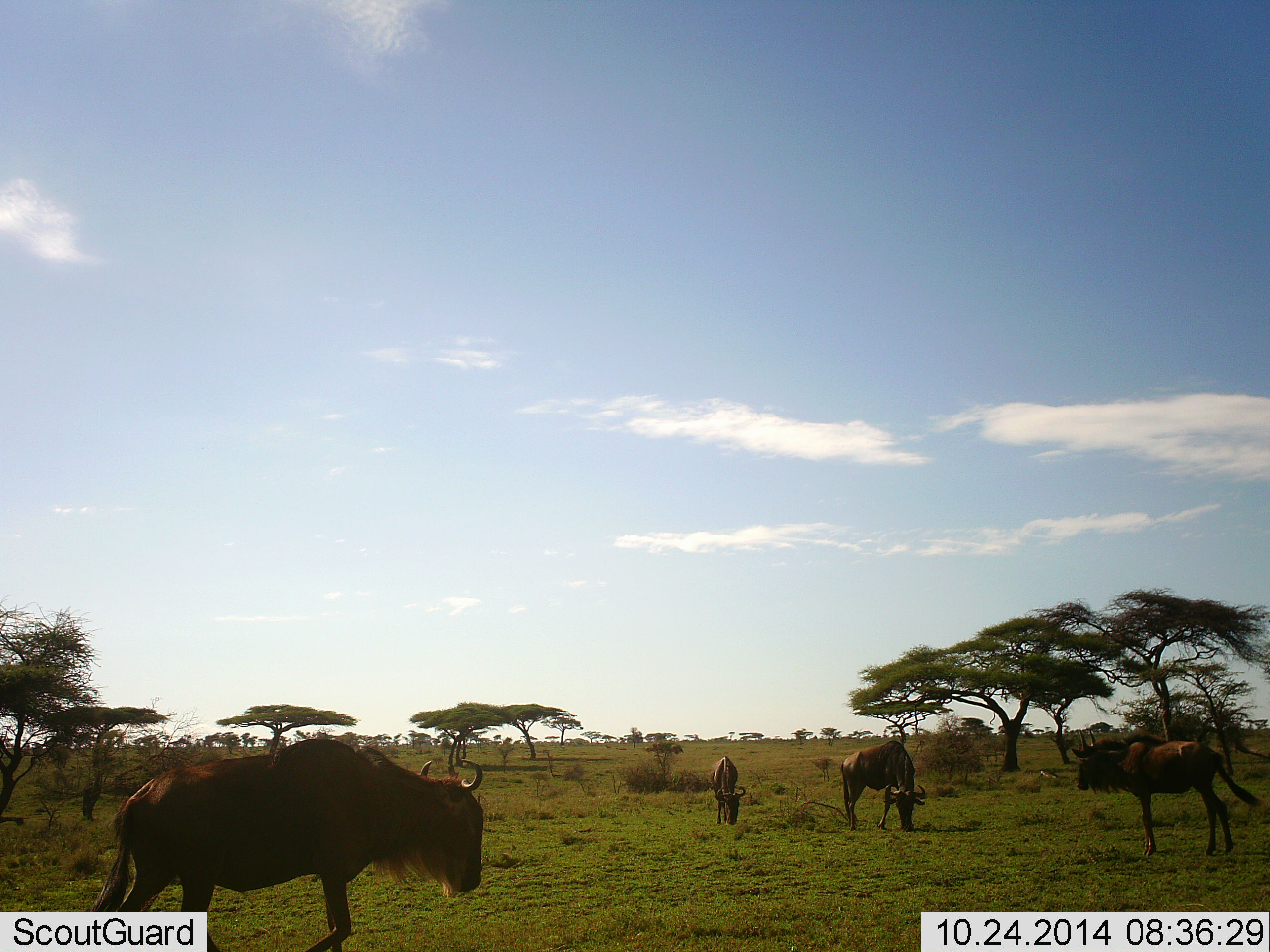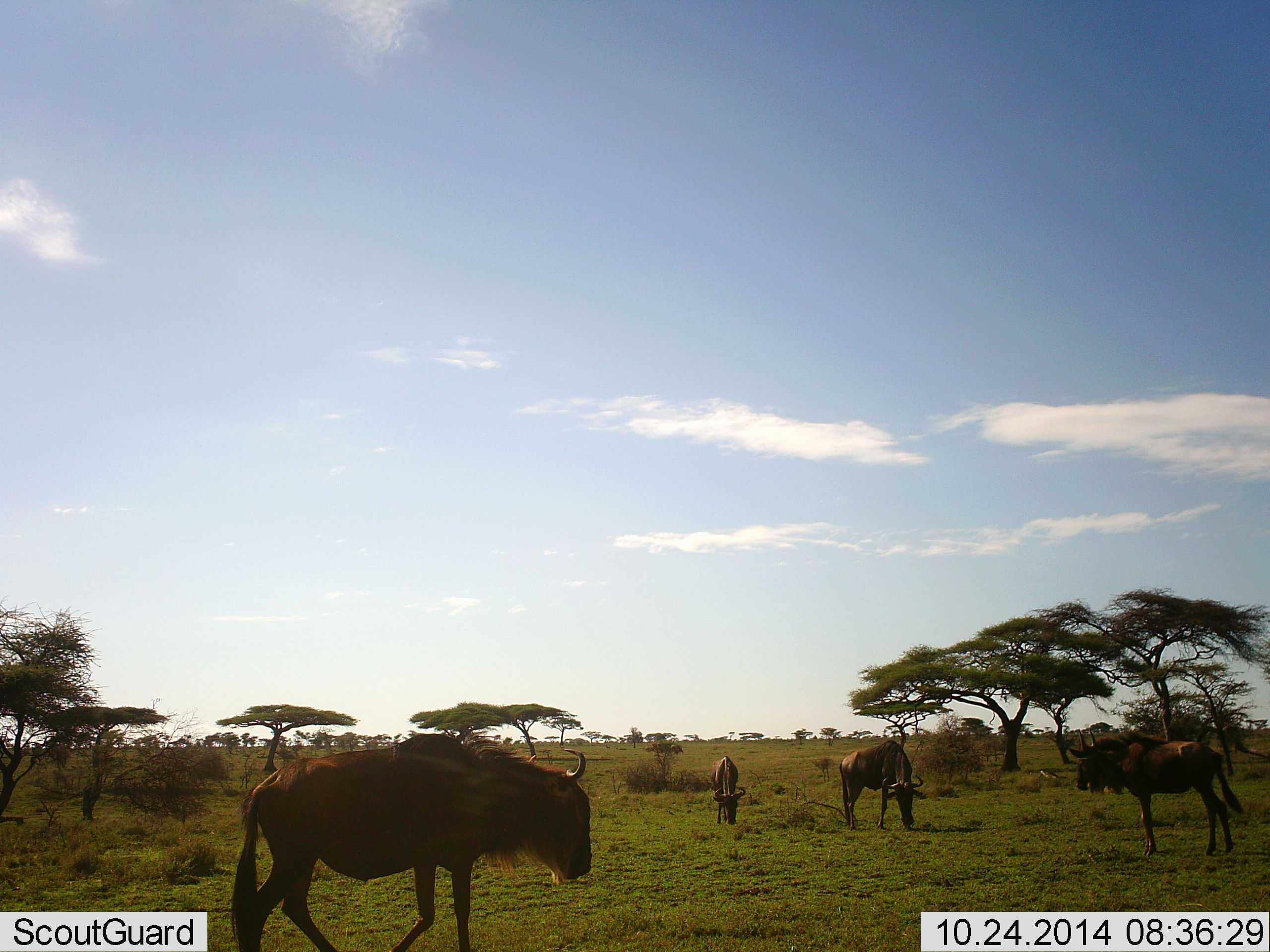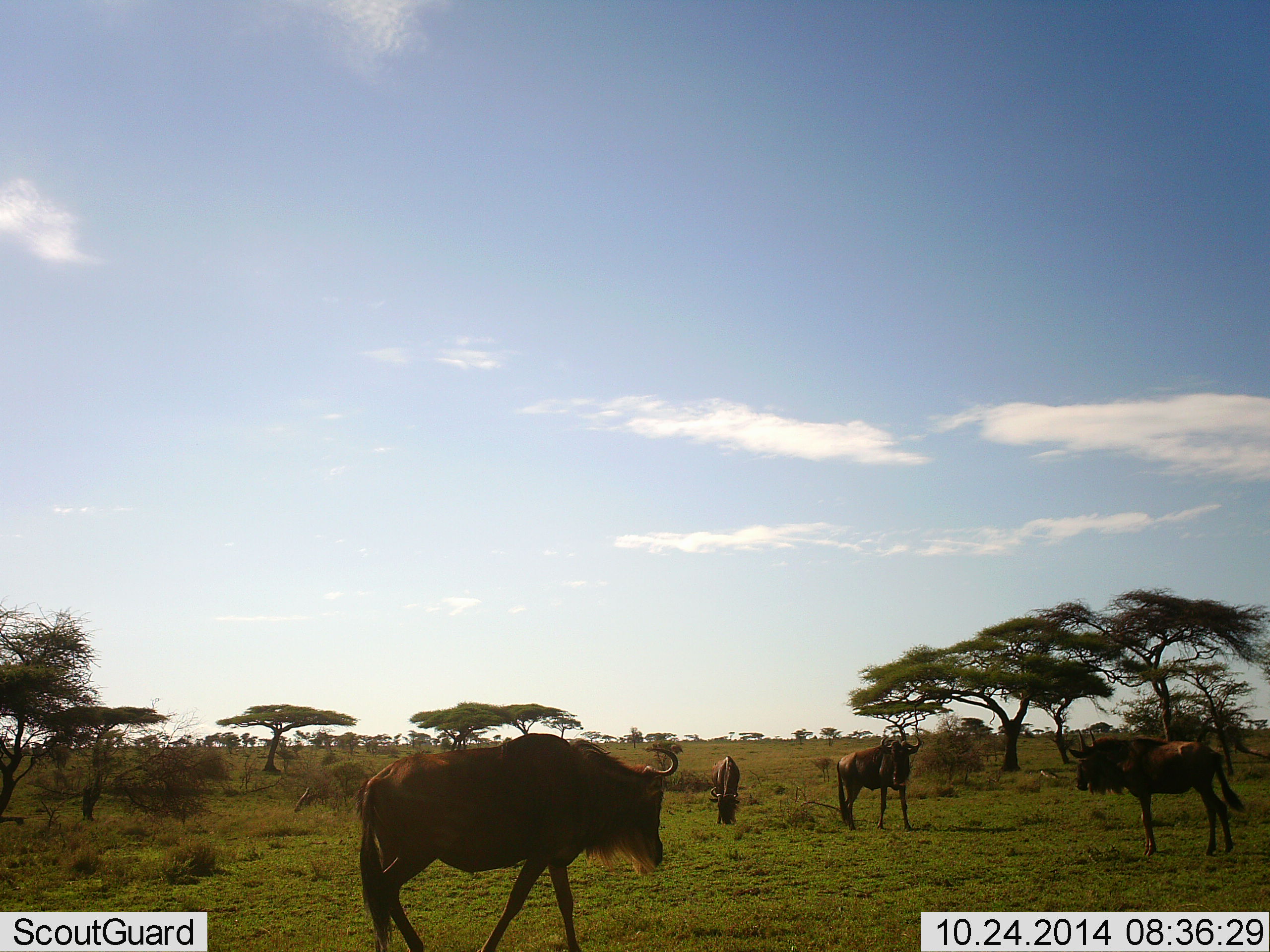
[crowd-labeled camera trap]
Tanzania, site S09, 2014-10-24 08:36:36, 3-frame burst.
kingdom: Animalia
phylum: Chordata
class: Mammalia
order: Artiodactyla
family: Bovidae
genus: Connochaetes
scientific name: Connochaetes taurinus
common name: blue wildebeest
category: wildebeest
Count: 4.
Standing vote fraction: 70%.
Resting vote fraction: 0%.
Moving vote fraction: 50%.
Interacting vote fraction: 0%.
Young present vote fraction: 10%.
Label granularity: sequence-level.